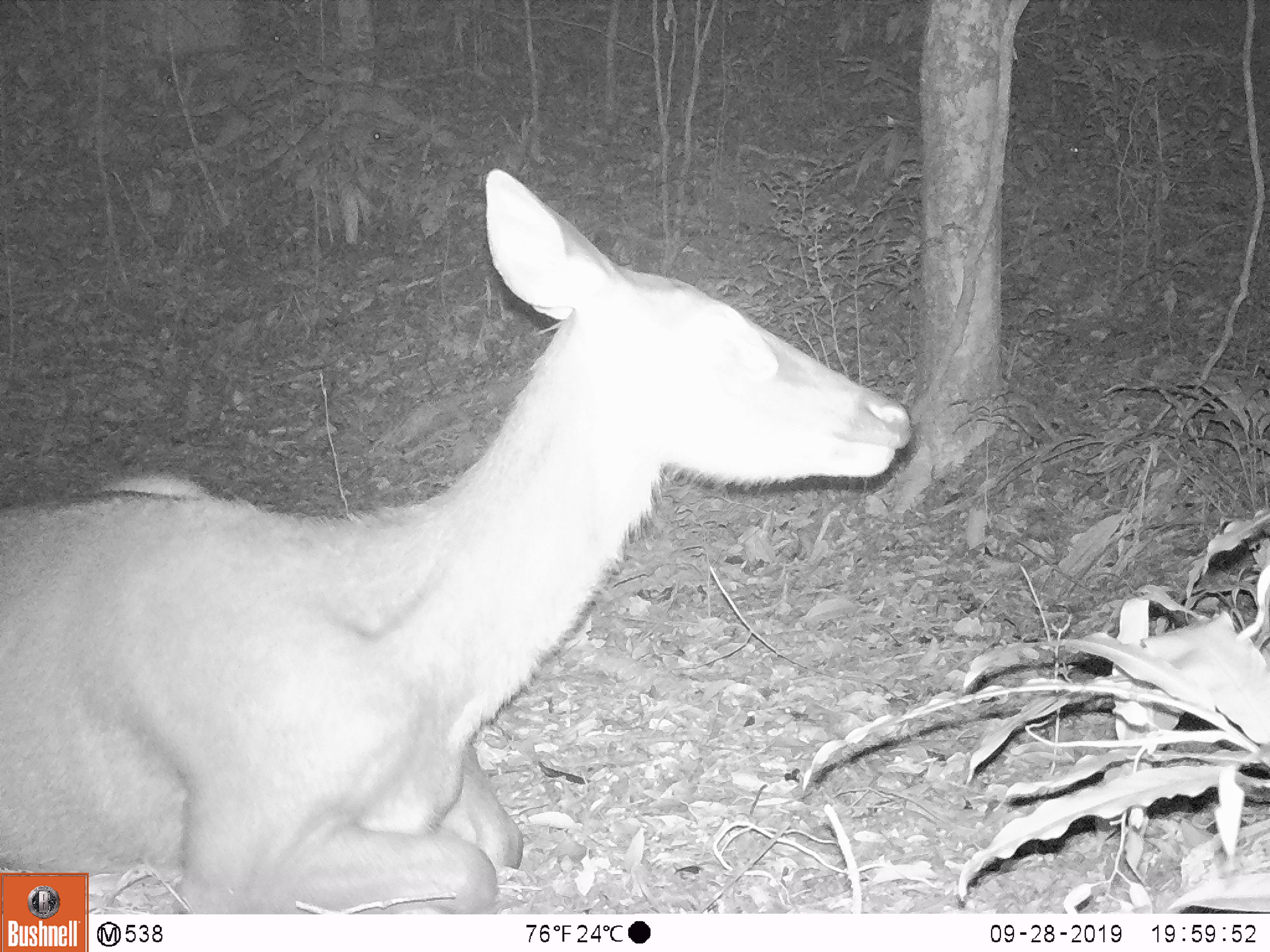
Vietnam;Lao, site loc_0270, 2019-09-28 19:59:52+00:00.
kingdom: Animalia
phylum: Chordata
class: Mammalia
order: Artiodactyla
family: Cervidae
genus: Rusa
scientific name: Rusa unicolor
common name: sambar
Sambar (Rusa unicolor). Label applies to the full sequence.